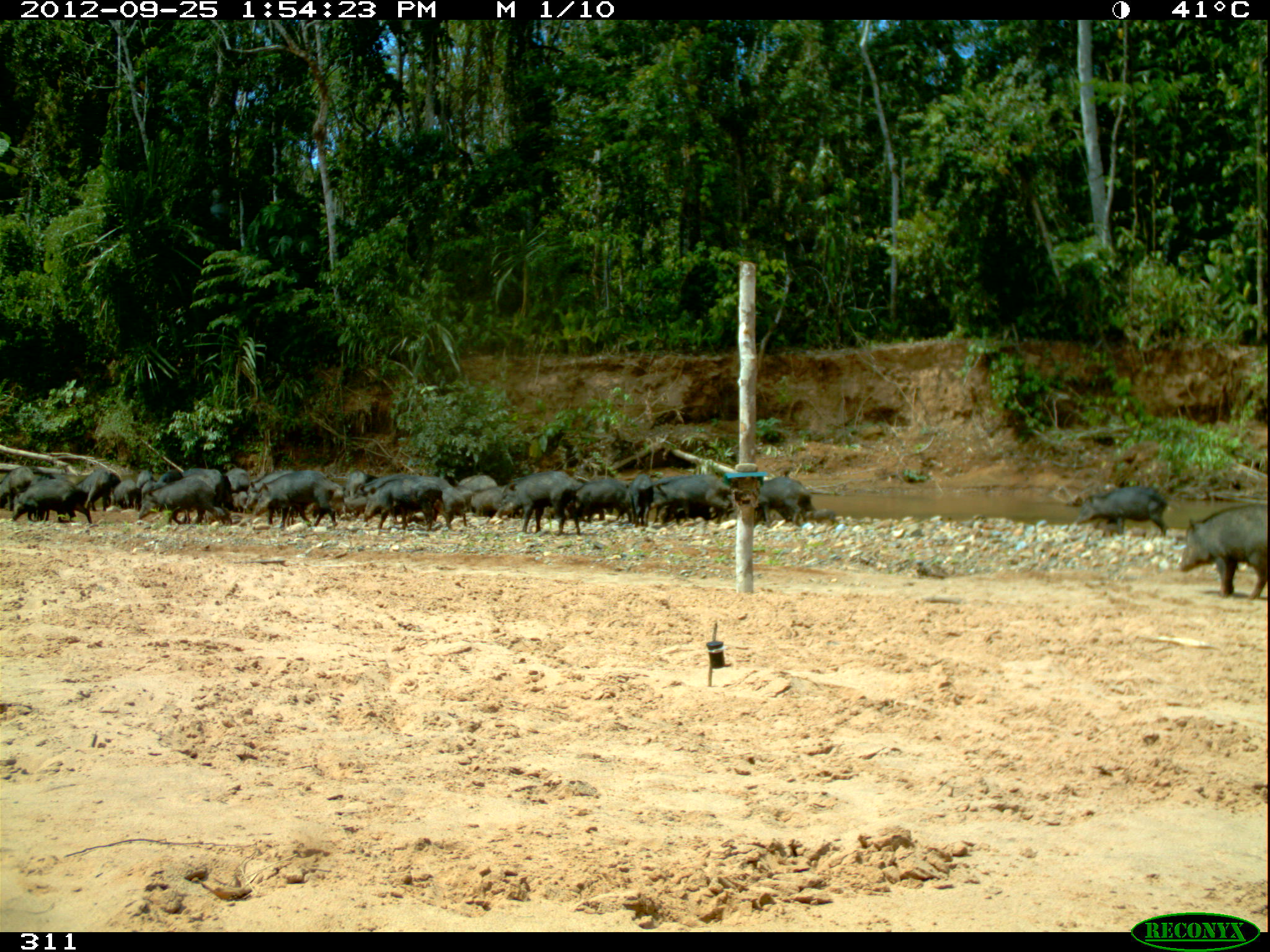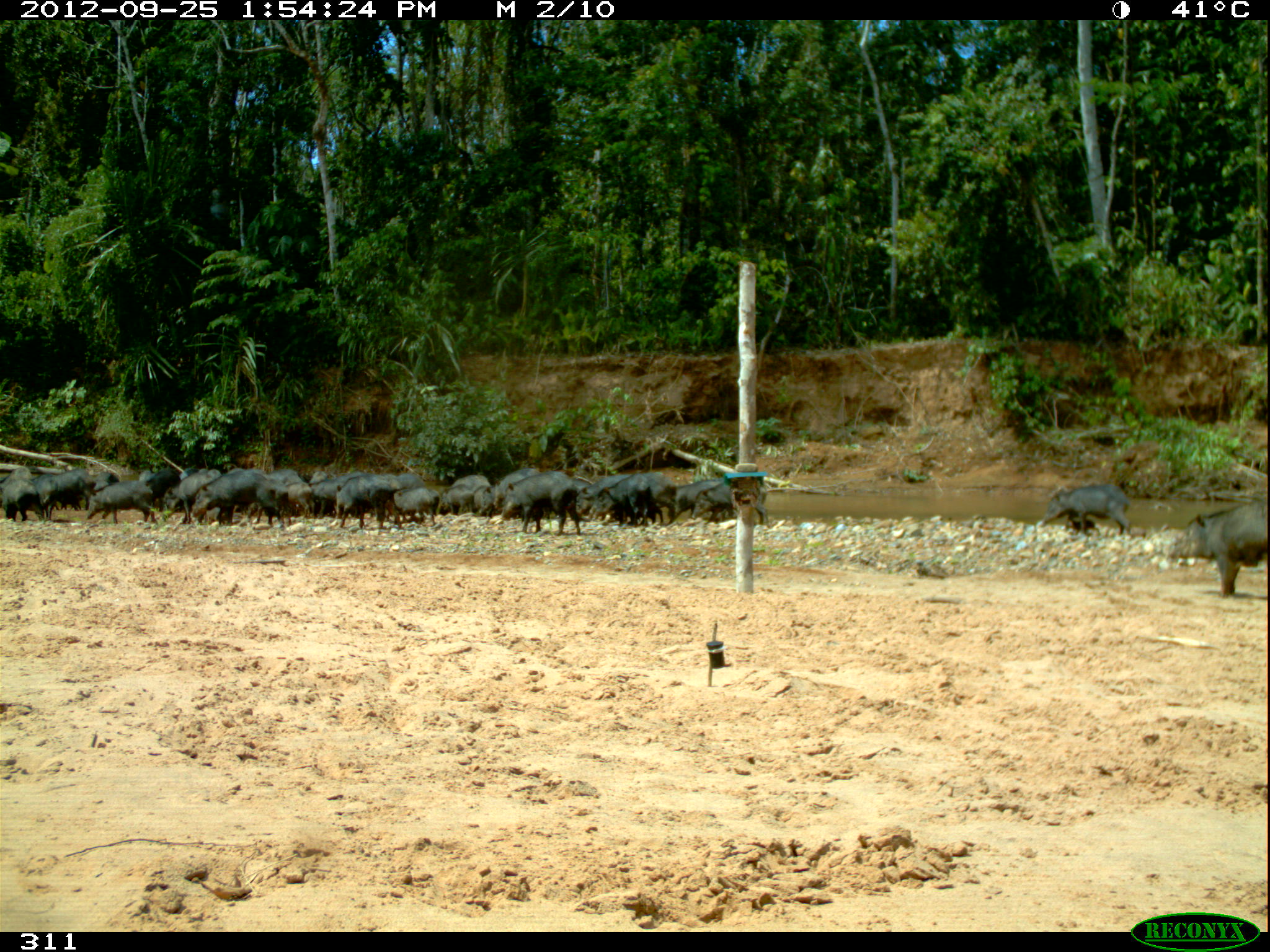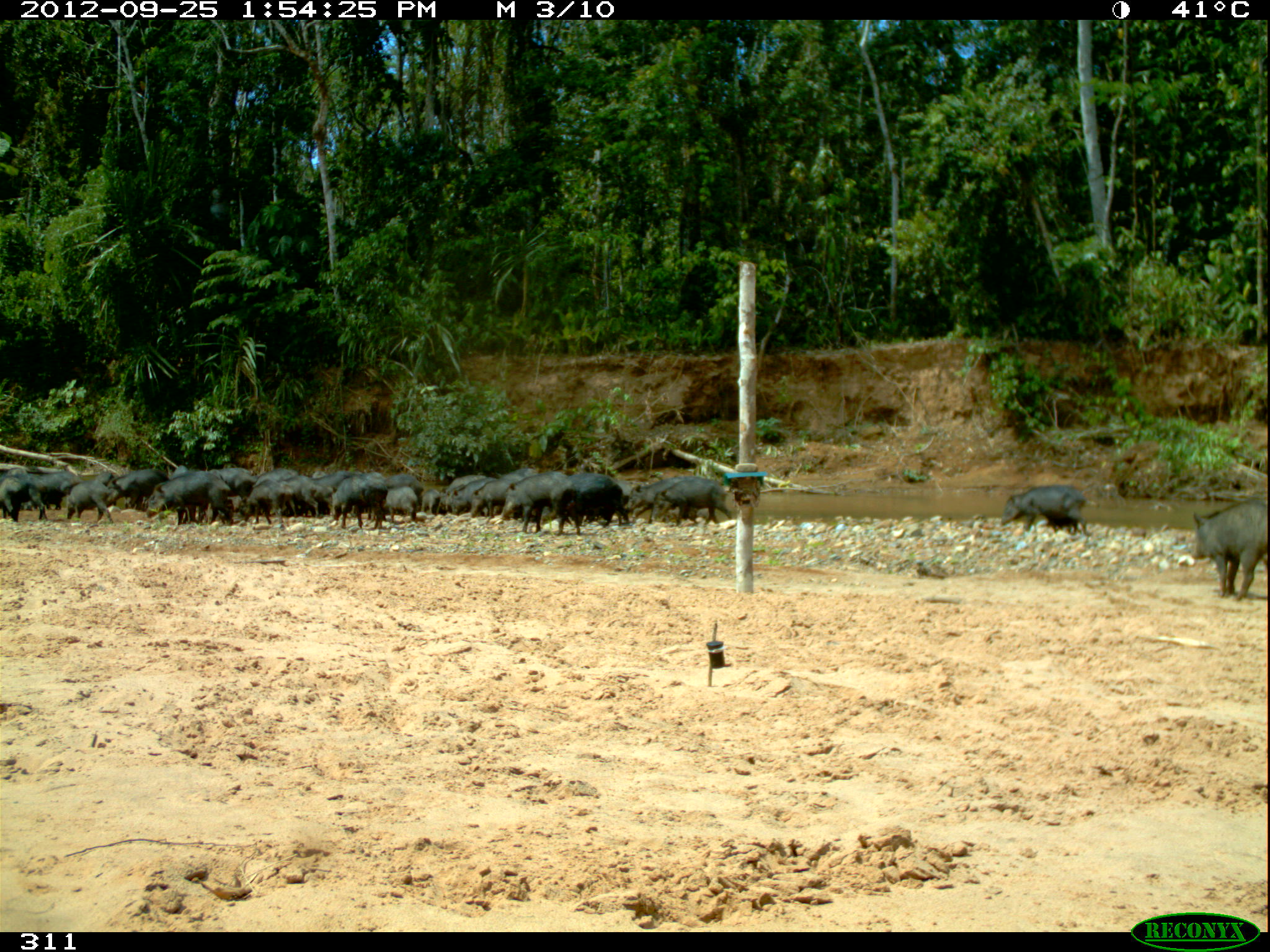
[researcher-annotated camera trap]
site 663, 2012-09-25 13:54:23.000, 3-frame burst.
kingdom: Animalia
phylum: Chordata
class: Mammalia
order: Artiodactyla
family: Tayassuidae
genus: Tayassu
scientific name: Tayassu pecari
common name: white-lipped peccary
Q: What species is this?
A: Tayassu pecari (white-lipped peccary).